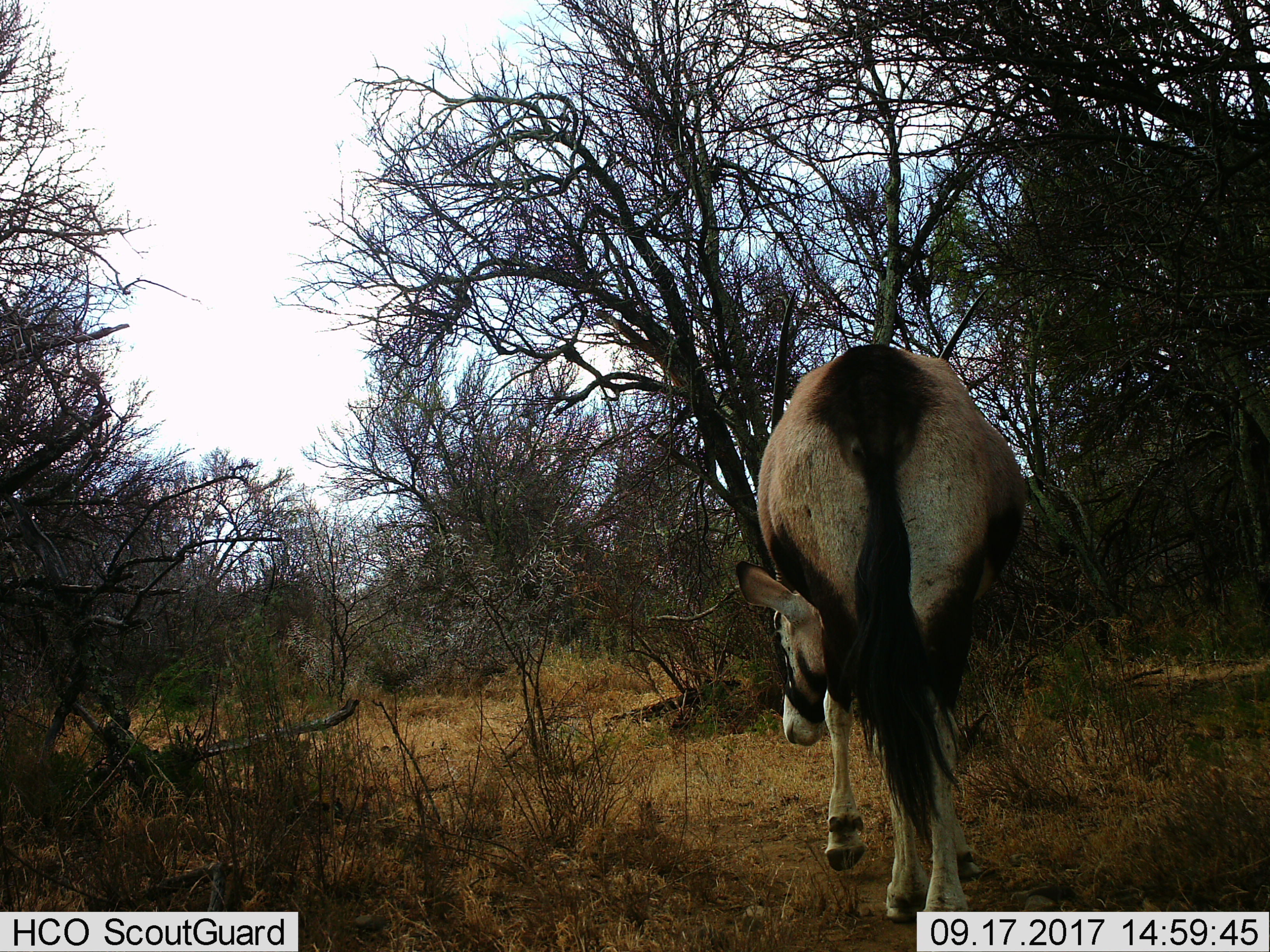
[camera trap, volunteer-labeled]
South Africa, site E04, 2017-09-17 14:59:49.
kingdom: Animalia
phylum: Chordata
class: Mammalia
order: Artiodactyla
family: Bovidae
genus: Oryx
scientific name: Oryx gazella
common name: gemsbok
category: gemsbokoryx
Gemsbokoryx (gemsbok) (Oryx gazella), count 1. Behavior (volunteer vote fractions): standing 0%, resting 0%, moving 100%, interacting 0%. Young present (vote fraction): 12%. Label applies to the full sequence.